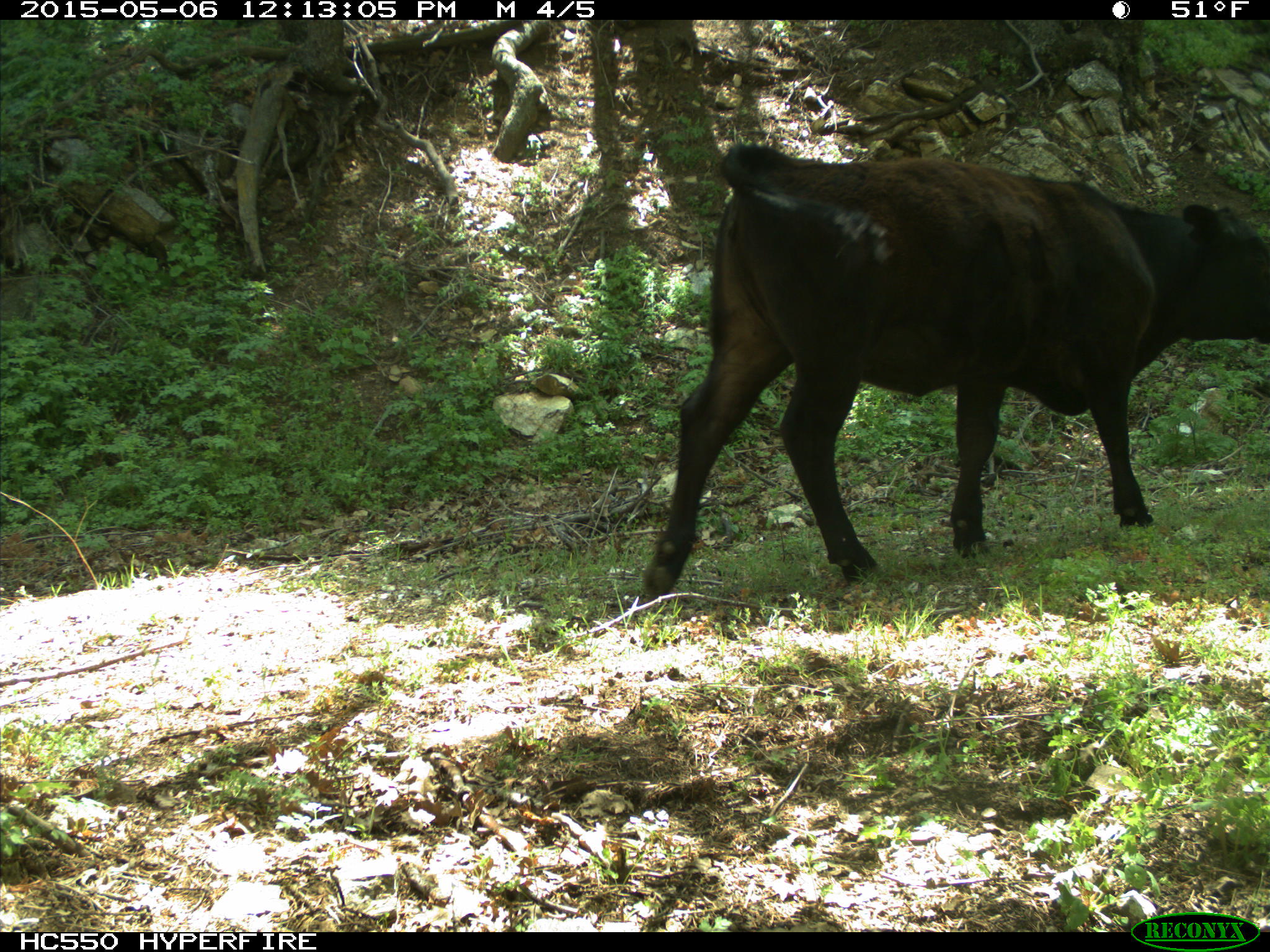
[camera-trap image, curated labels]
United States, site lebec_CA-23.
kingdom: Animalia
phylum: Chordata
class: Mammalia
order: Artiodactyla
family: Bovidae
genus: Bos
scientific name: Bos taurus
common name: domestic cow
Bos taurus (domestic cow).